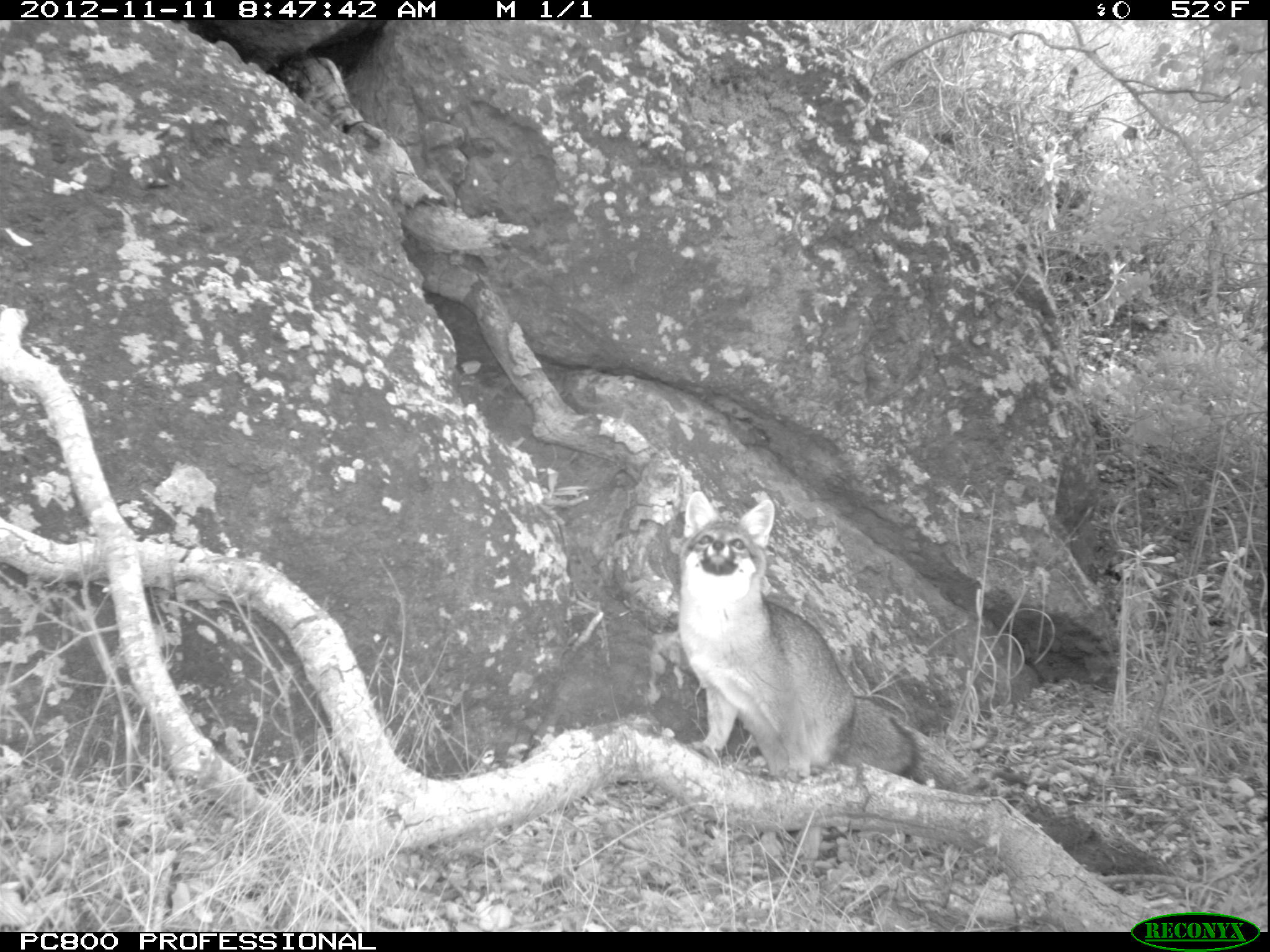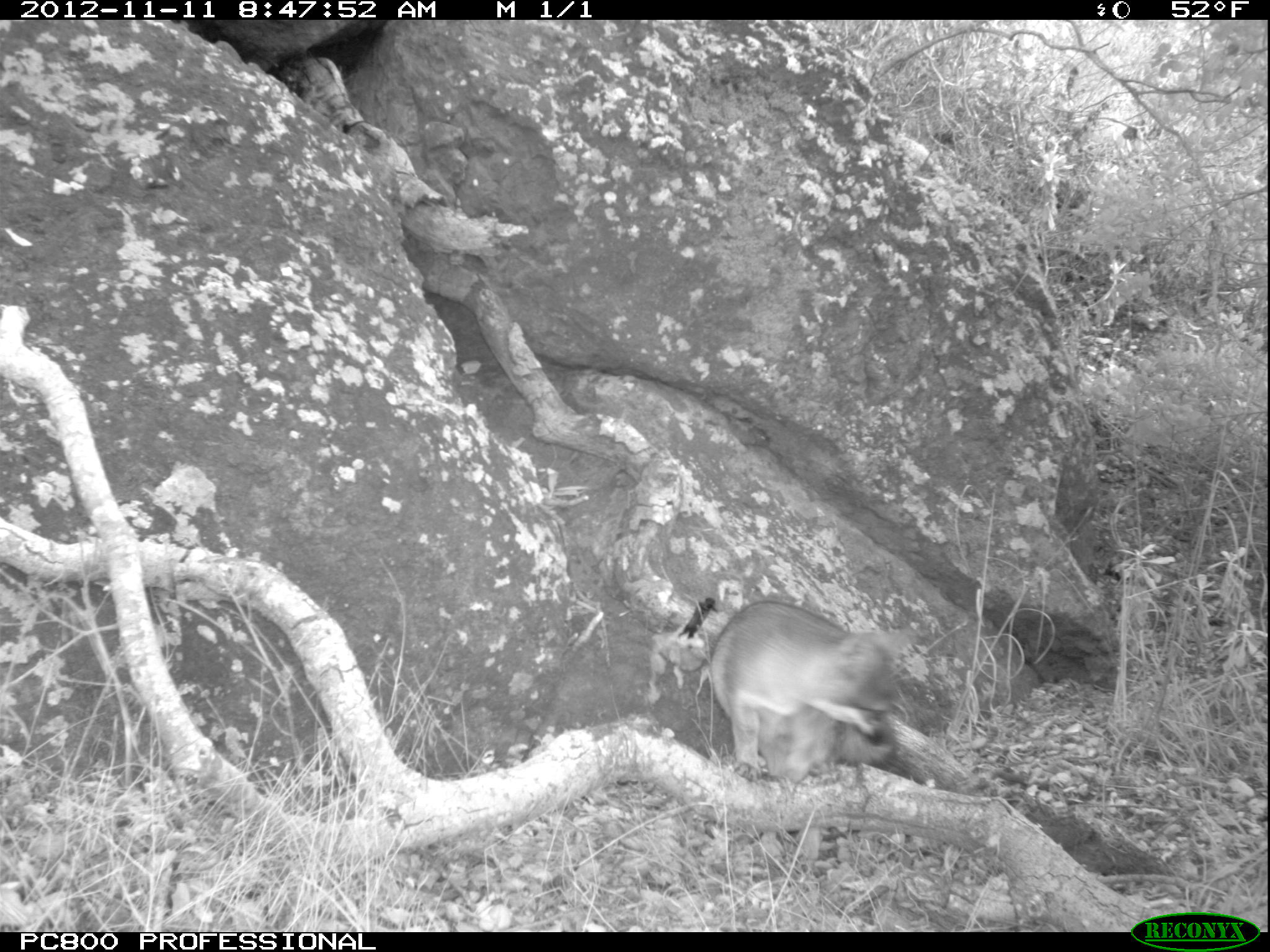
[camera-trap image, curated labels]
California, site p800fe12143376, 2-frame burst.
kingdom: Animalia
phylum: Chordata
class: Mammalia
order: Carnivora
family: Canidae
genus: Urocyon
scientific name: Urocyon littoralis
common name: island fox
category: fox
Fox (island fox) (Urocyon littoralis).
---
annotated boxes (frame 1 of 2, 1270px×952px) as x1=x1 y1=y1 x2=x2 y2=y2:
fox: x1=678 y1=490 x2=918 y2=861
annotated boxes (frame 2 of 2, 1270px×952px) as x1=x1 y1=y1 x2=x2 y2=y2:
fox: x1=710 y1=599 x2=912 y2=782